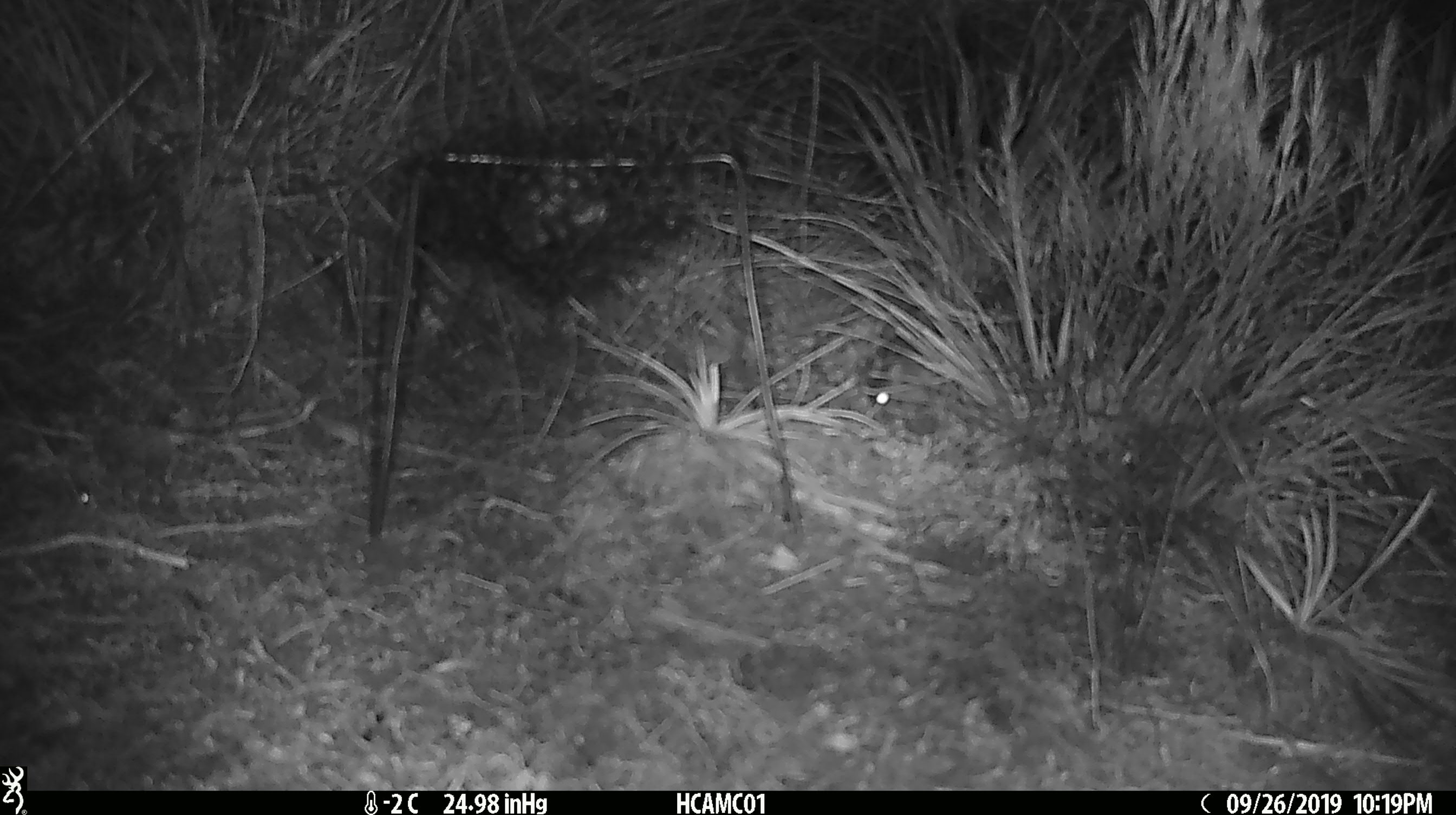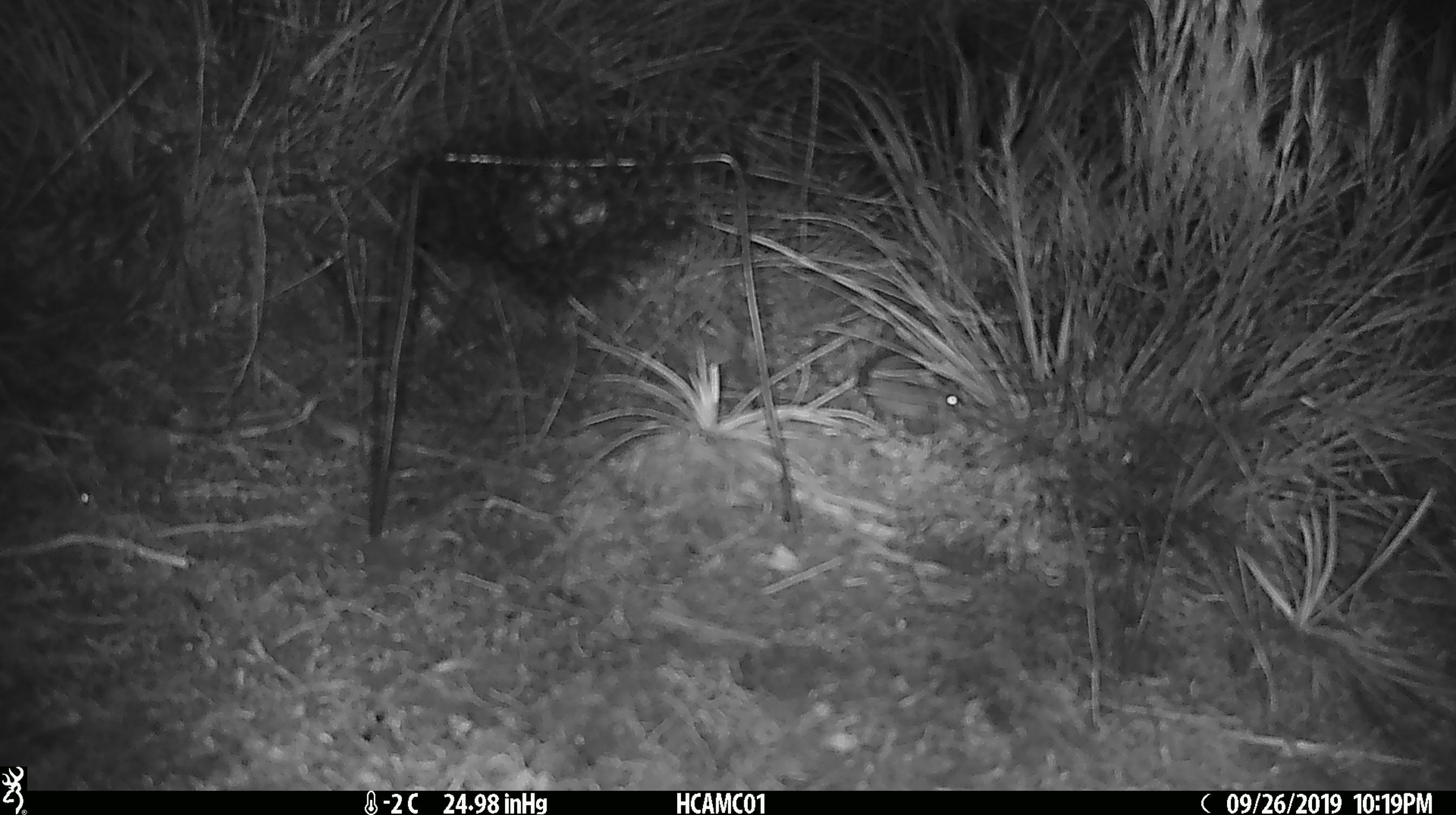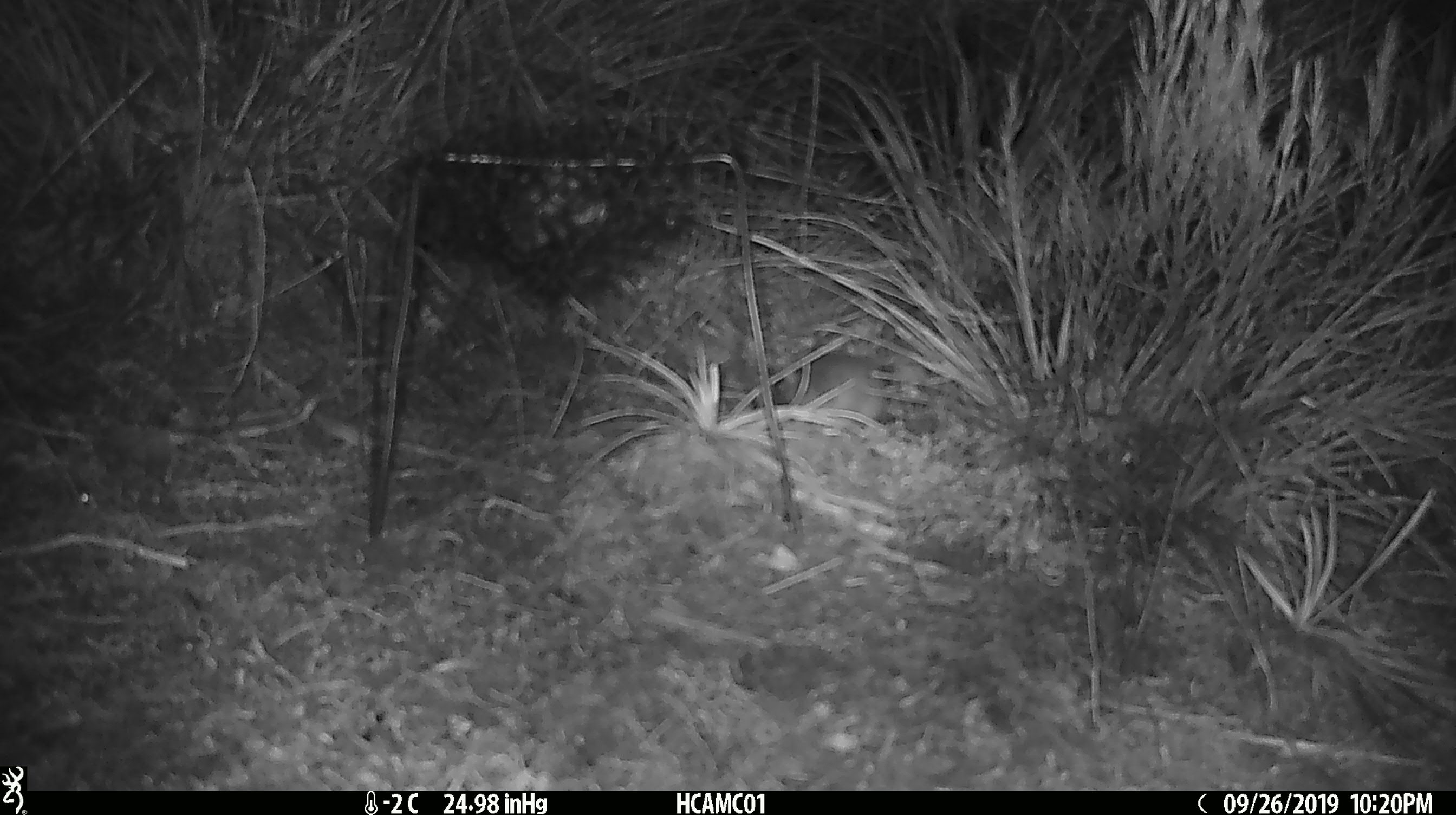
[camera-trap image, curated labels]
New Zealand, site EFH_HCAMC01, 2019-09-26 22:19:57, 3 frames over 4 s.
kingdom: Animalia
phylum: Chordata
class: Mammalia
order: Rodentia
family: Muridae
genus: Mus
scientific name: Mus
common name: mouse